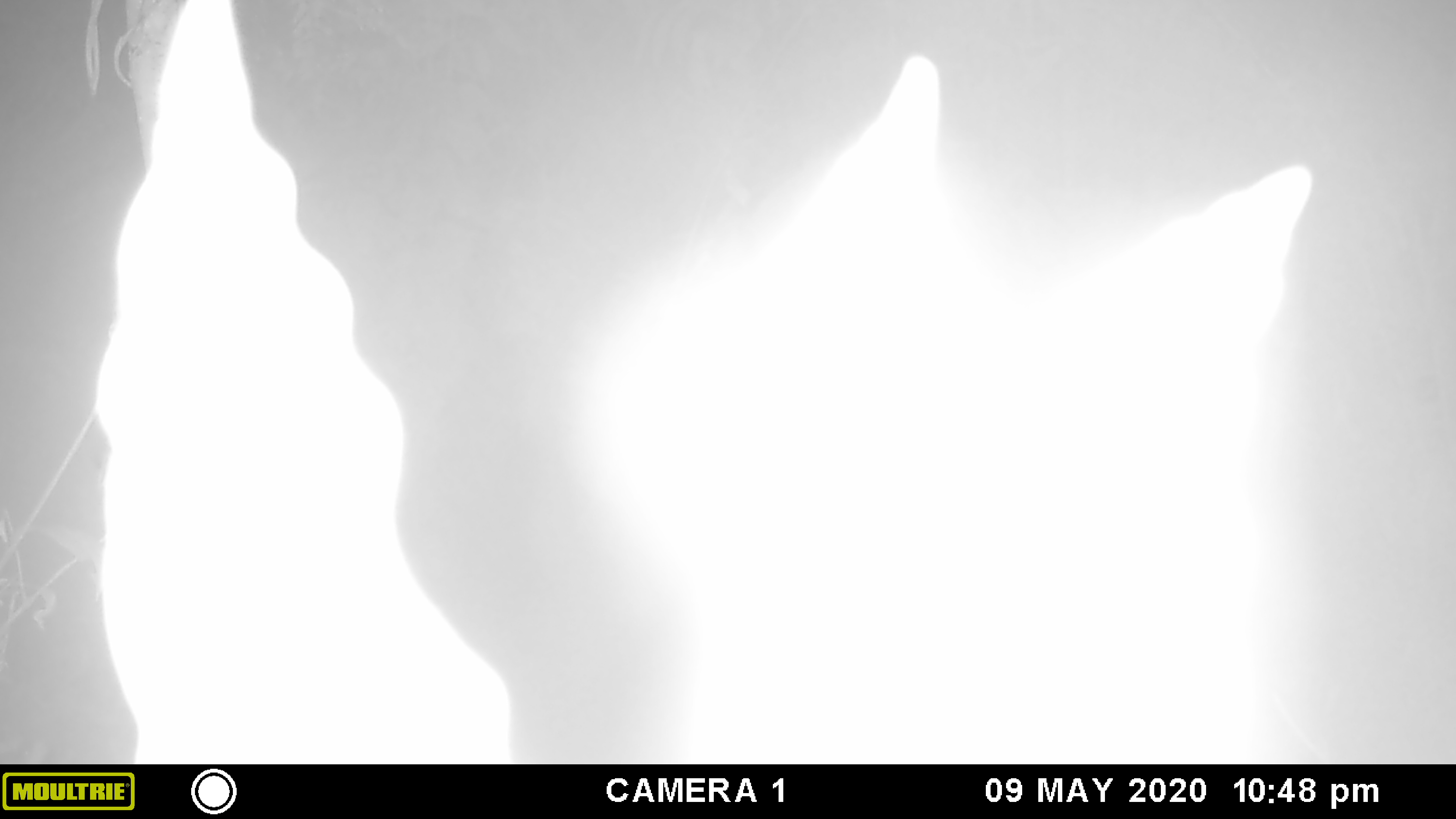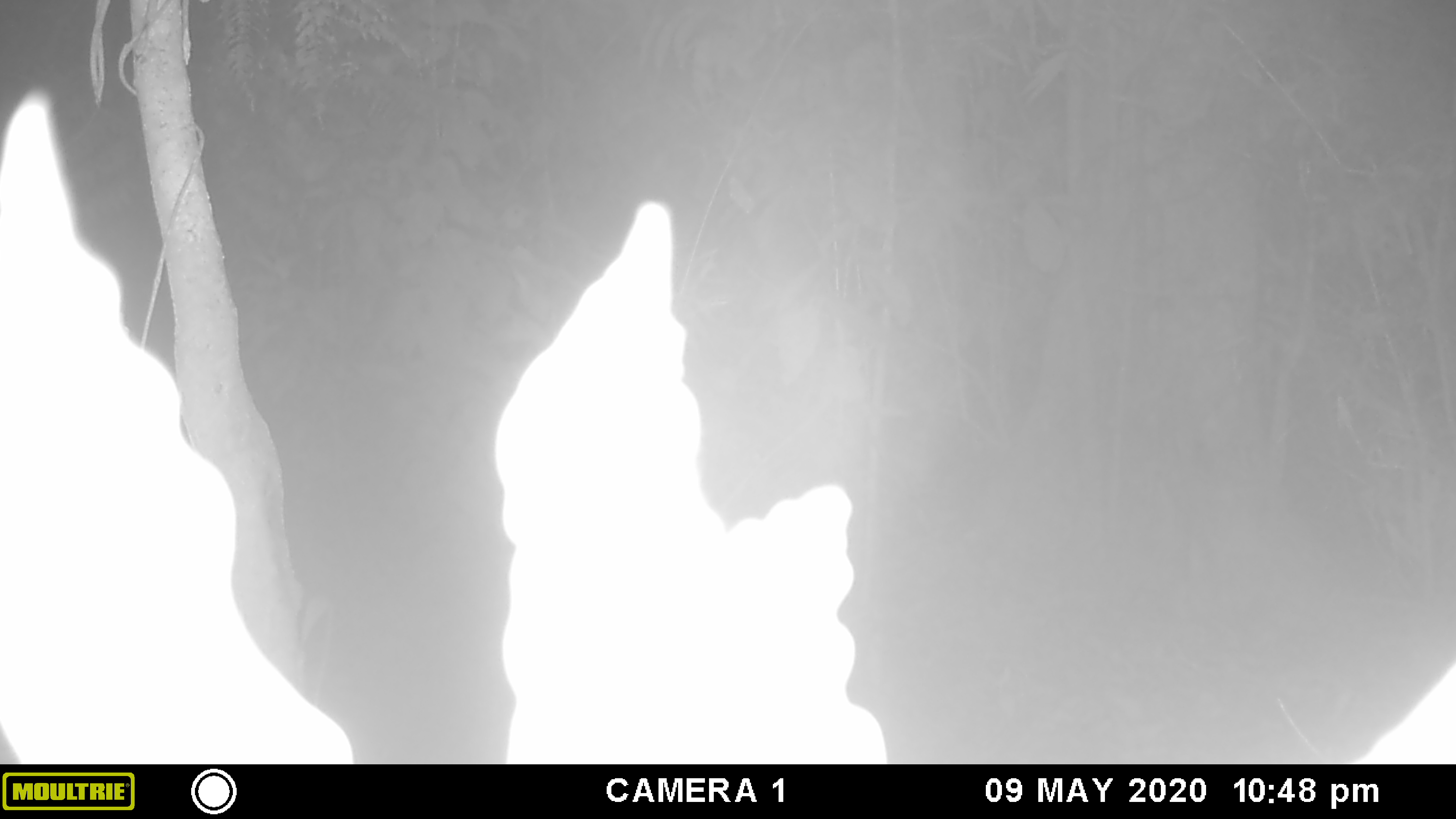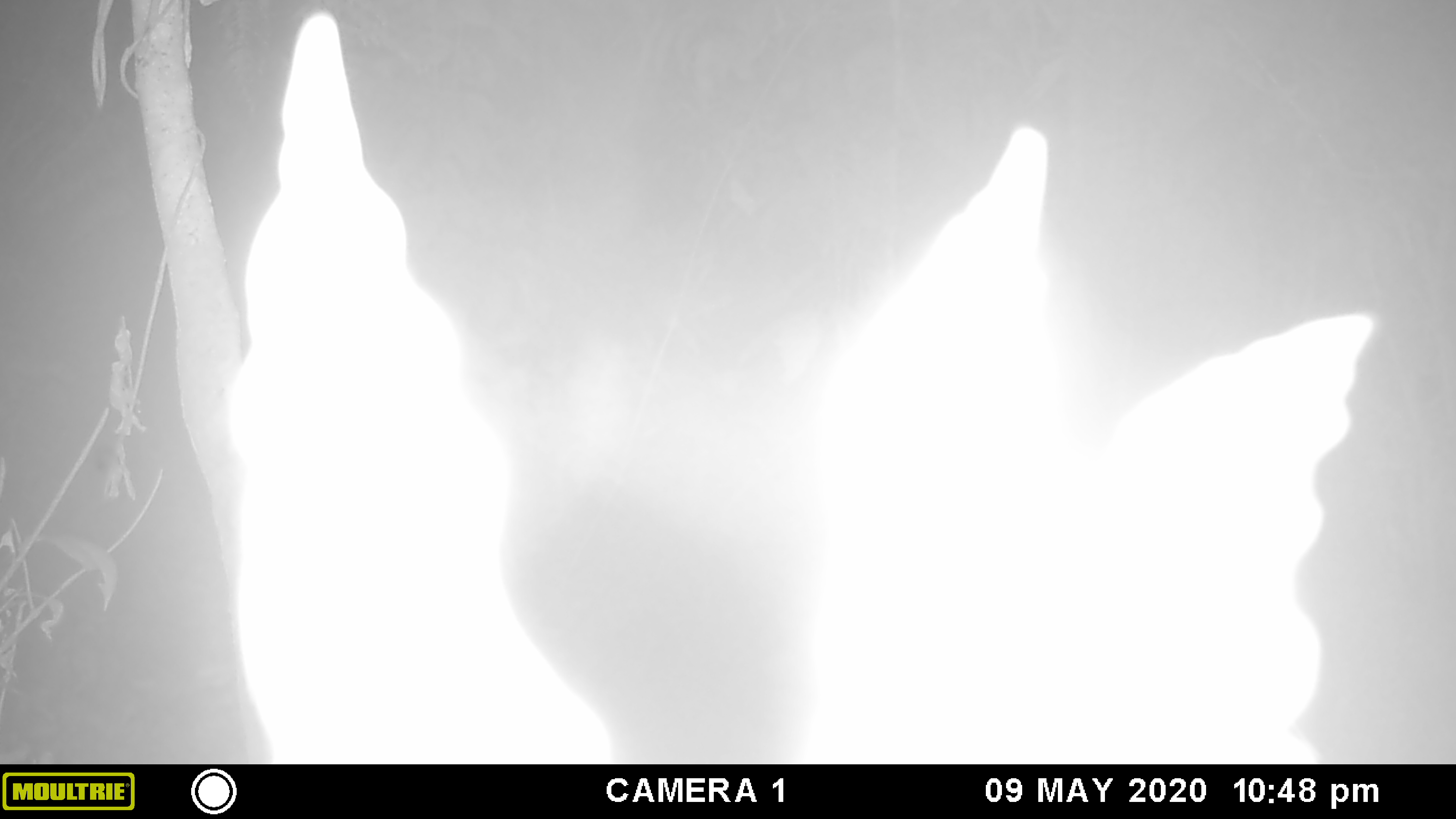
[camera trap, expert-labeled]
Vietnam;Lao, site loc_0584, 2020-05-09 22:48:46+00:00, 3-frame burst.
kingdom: Animalia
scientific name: Animalia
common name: animal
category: unidentified animal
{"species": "unidentified animal (animal) (Animalia)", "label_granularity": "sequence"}